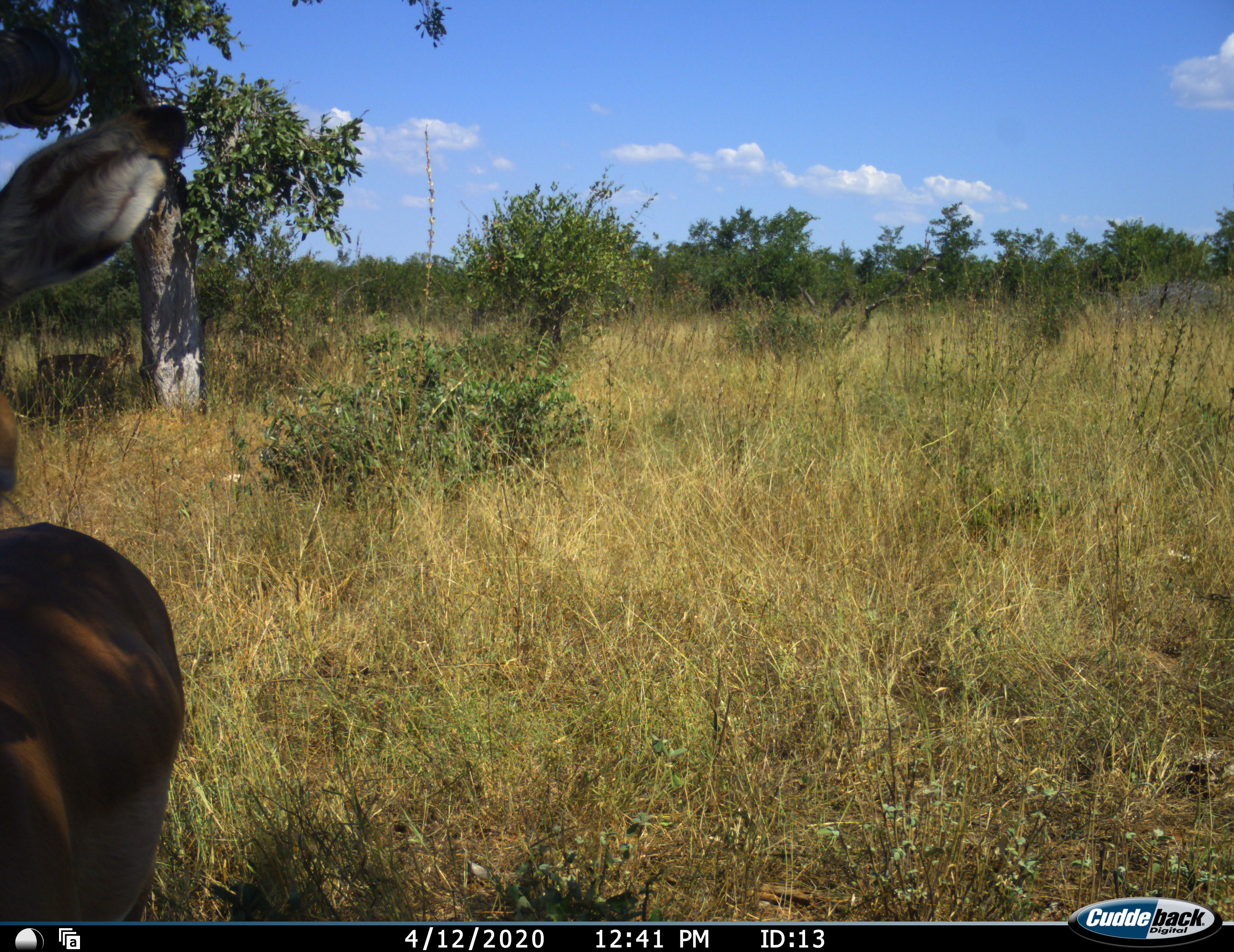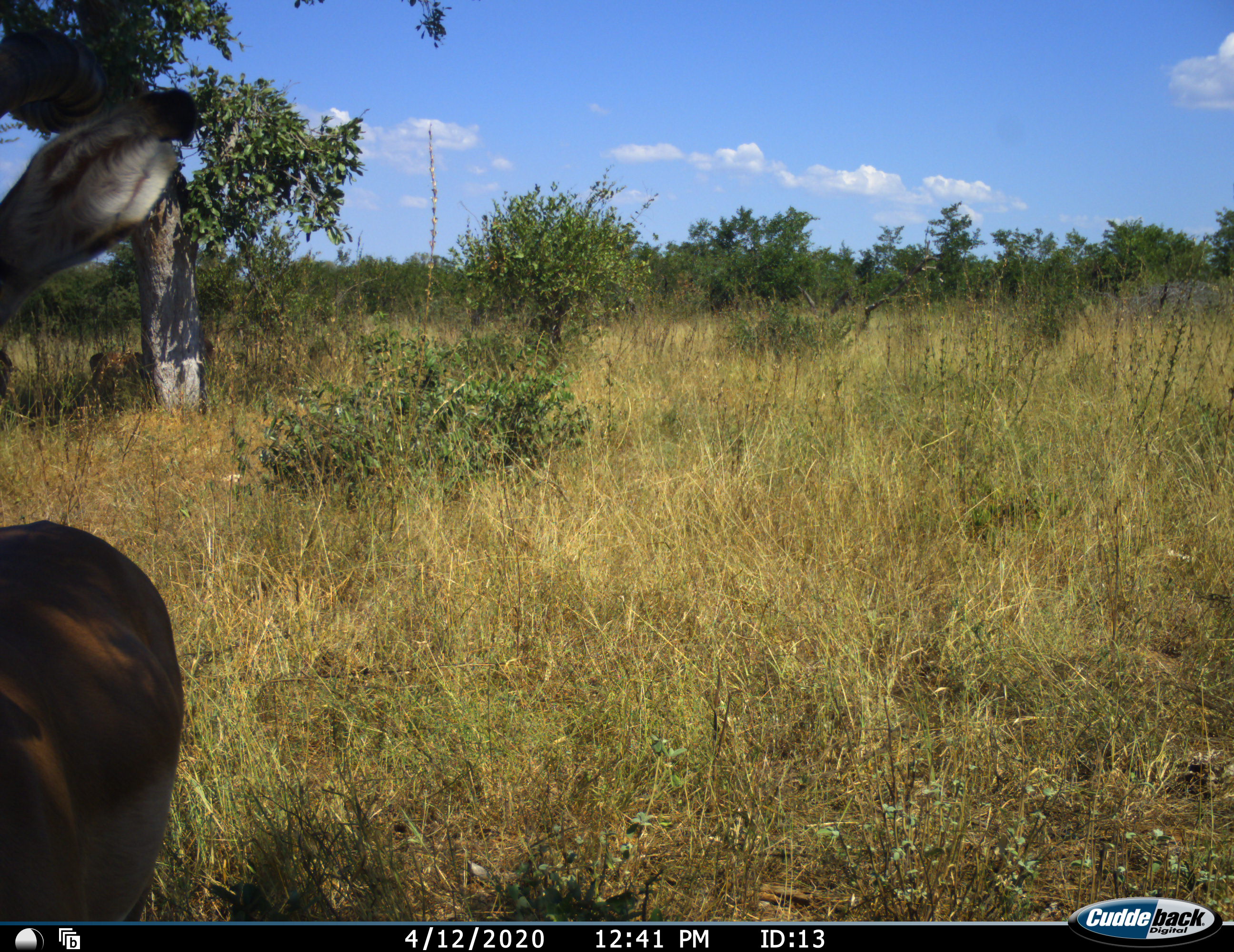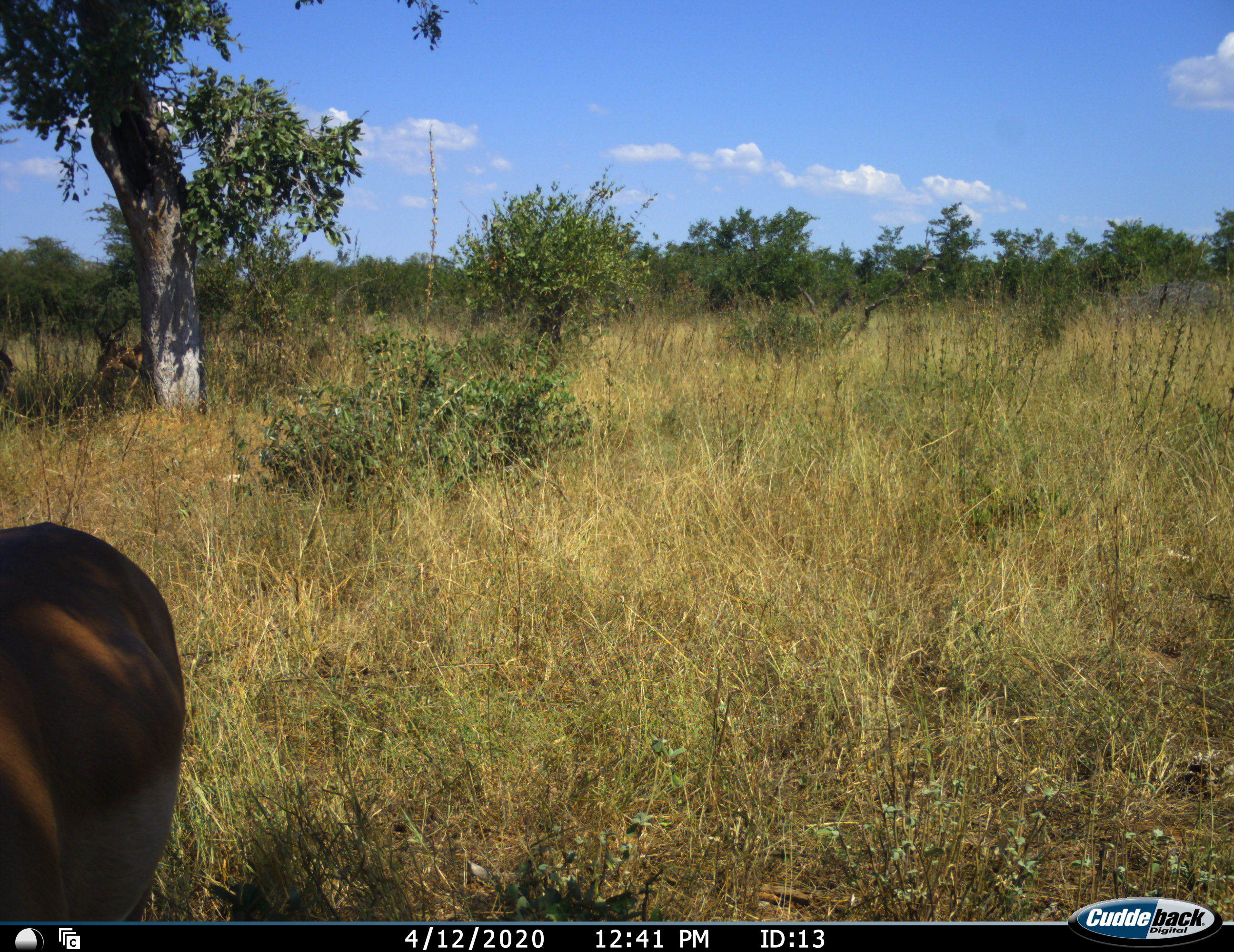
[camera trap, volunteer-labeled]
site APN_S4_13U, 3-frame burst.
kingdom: Animalia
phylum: Chordata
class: Mammalia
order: Artiodactyla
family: Bovidae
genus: Aepyceros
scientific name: Aepyceros melampus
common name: impala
Impala (Aepyceros melampus), count 1. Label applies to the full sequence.